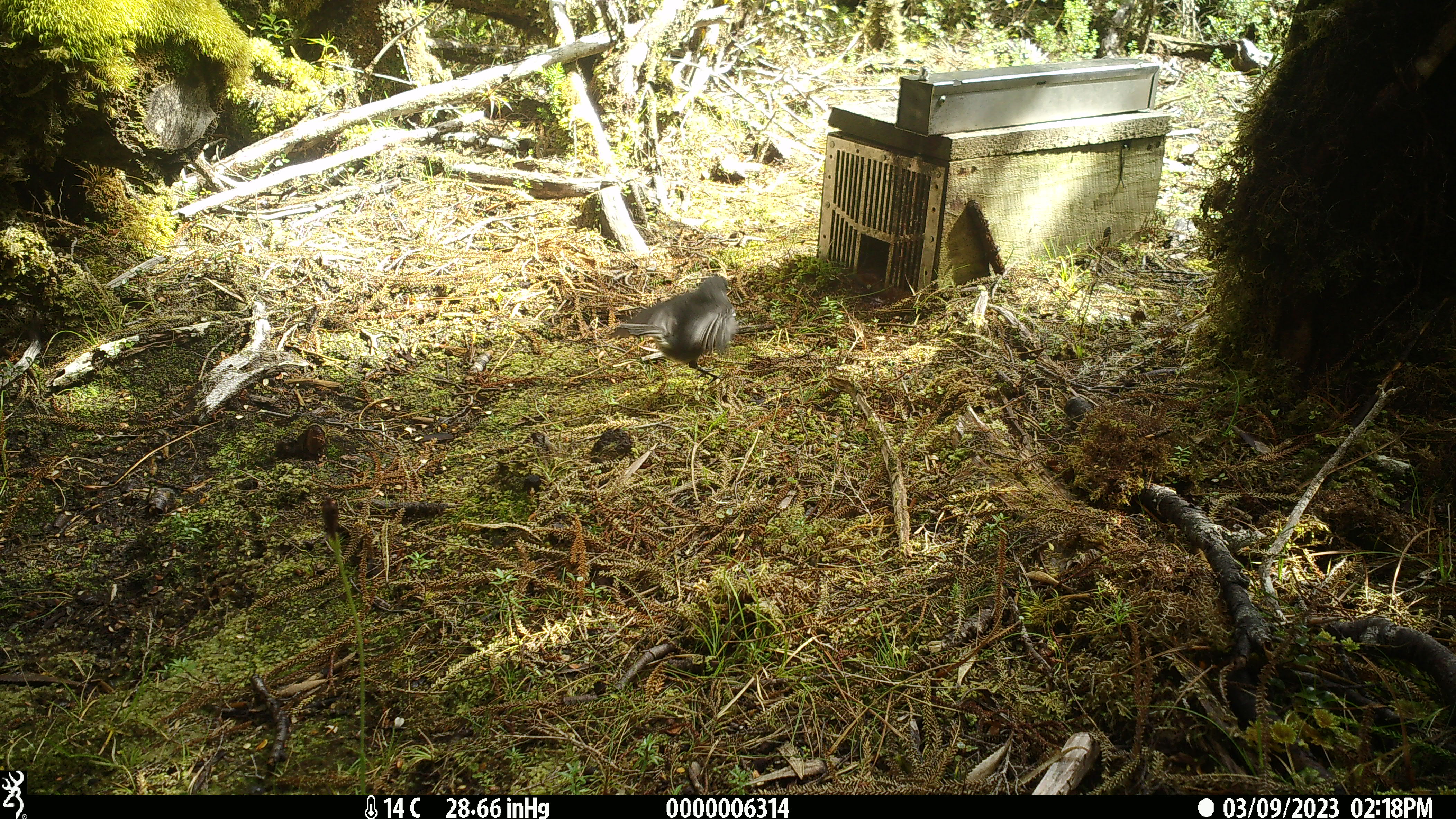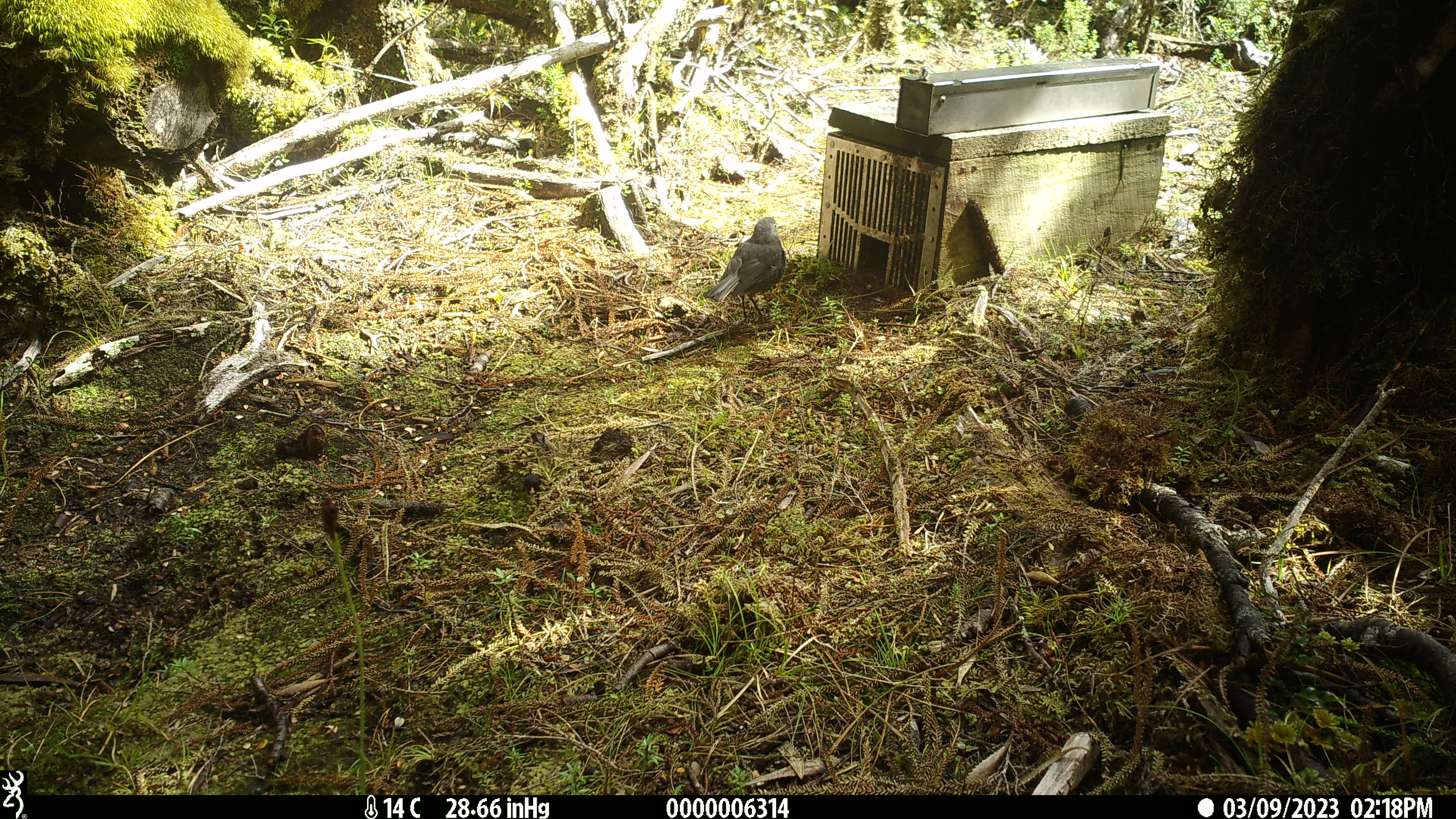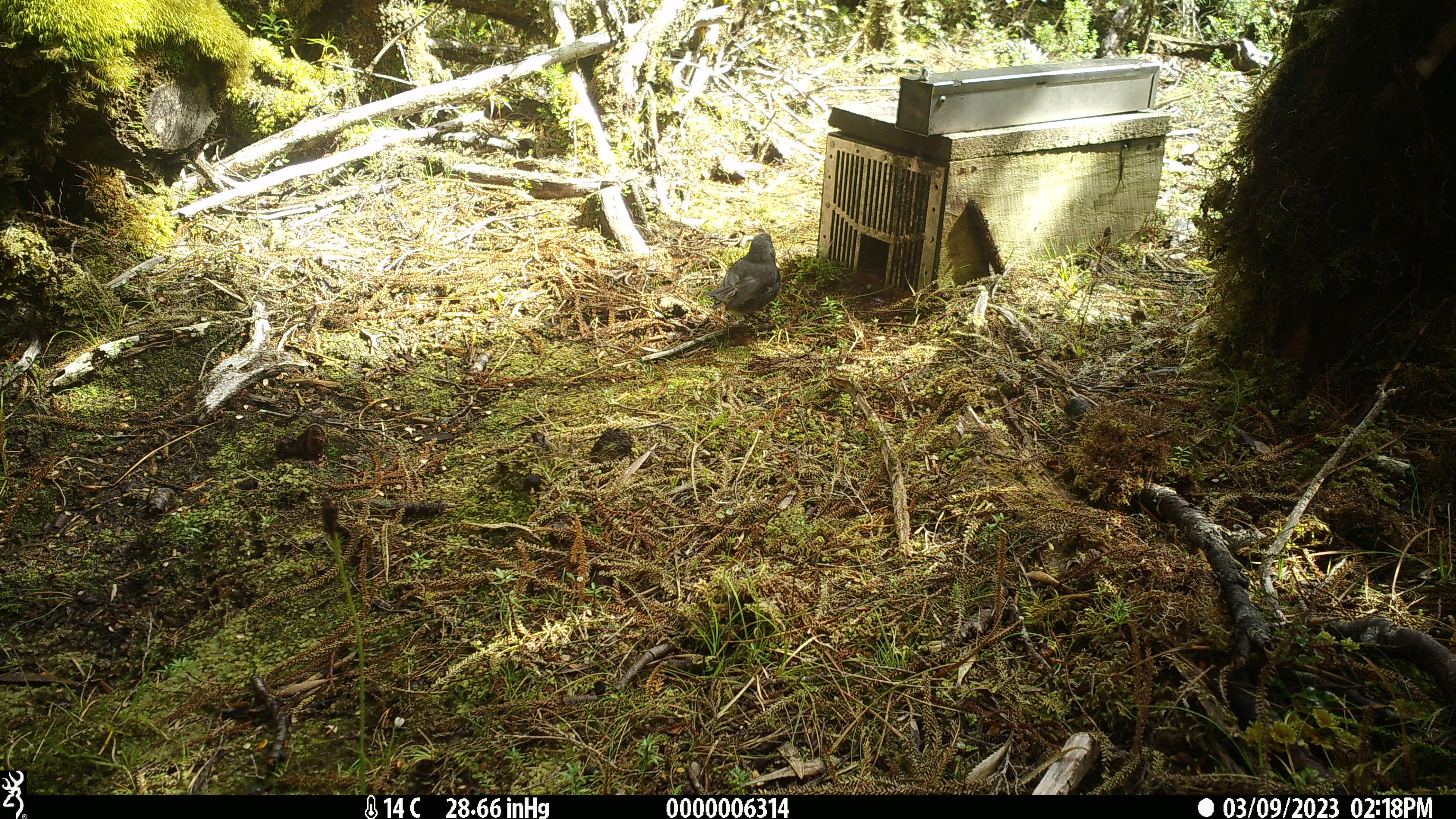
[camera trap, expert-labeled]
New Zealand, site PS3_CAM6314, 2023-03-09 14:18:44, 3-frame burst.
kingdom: Animalia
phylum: Chordata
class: Aves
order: Passeriformes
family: Petroicidae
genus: Petroica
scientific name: Petroica australis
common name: new zealand robin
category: robin